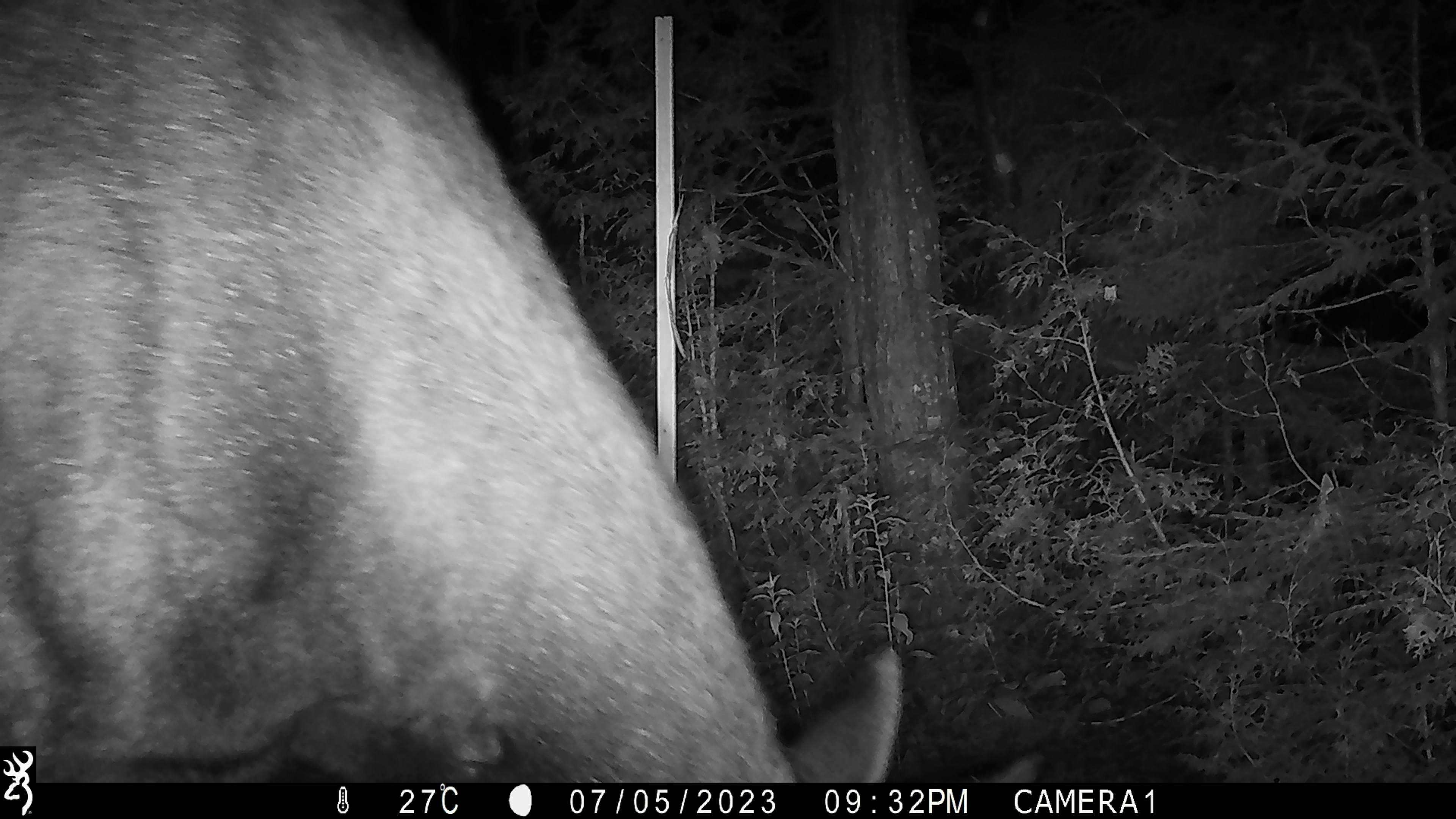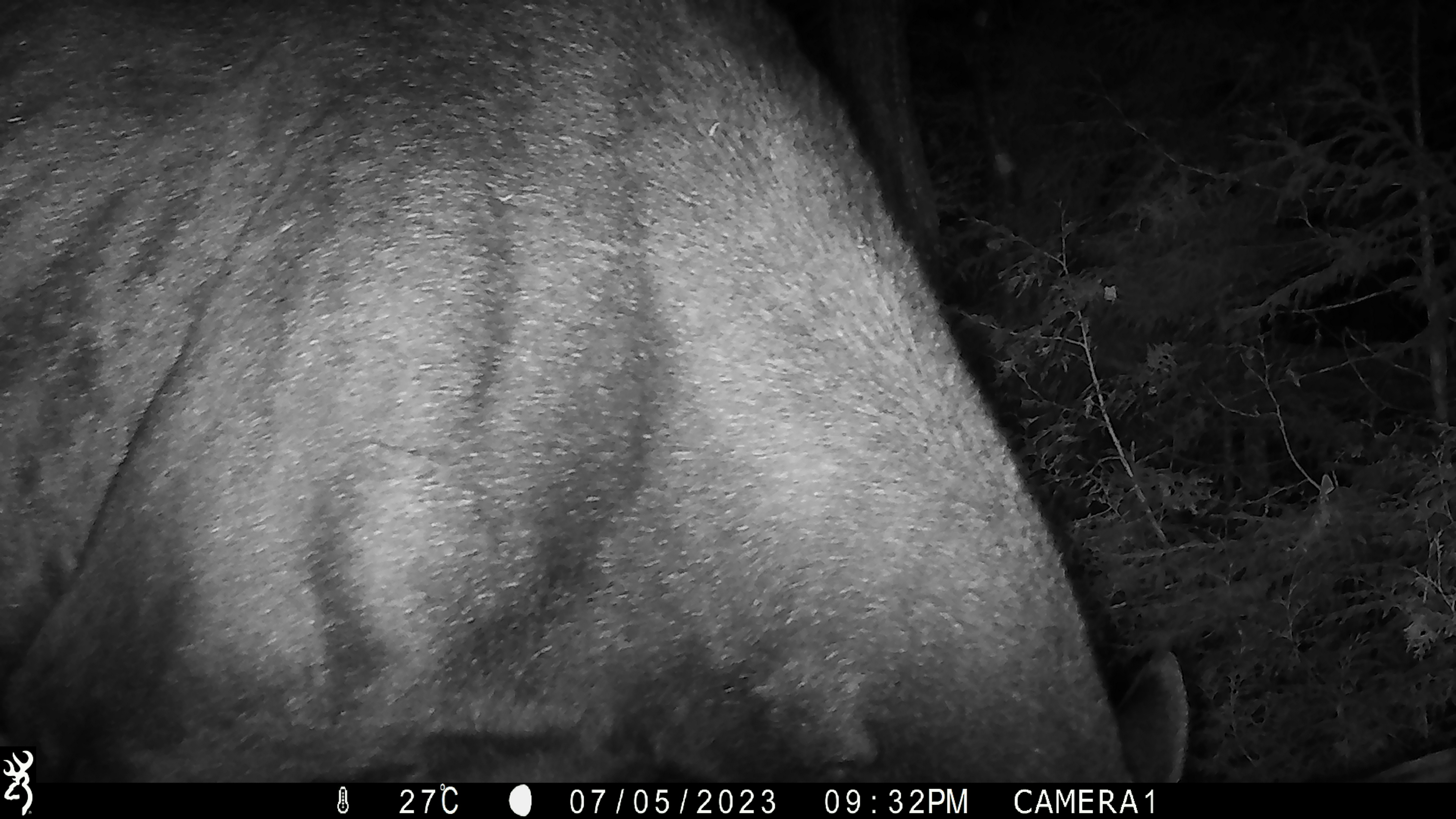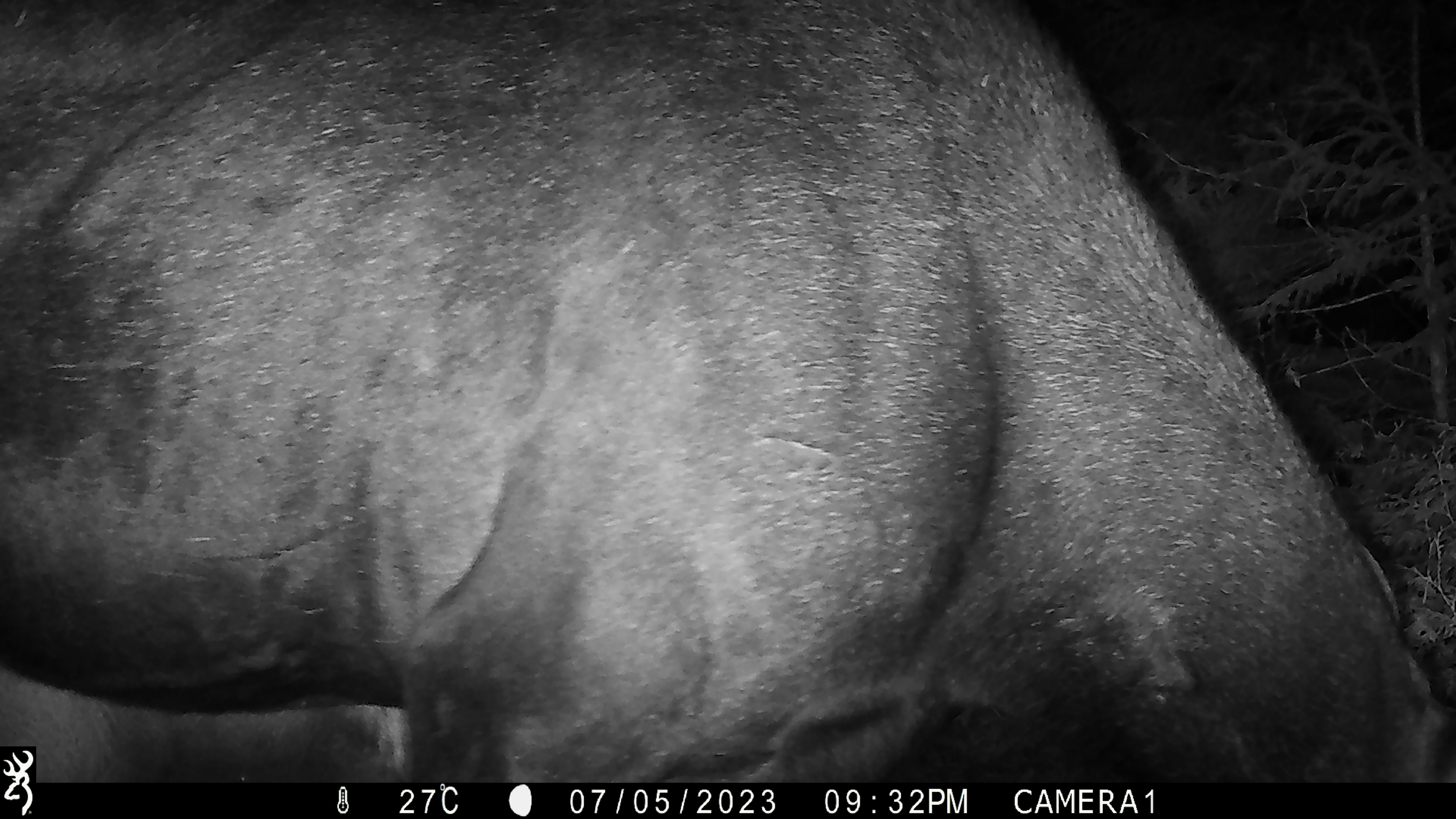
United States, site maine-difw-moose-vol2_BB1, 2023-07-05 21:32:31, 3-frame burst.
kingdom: Animalia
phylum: Chordata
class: Mammalia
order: Artiodactyla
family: Cervidae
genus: Alces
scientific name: Alces alces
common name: moose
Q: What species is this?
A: Moose (Alces alces).